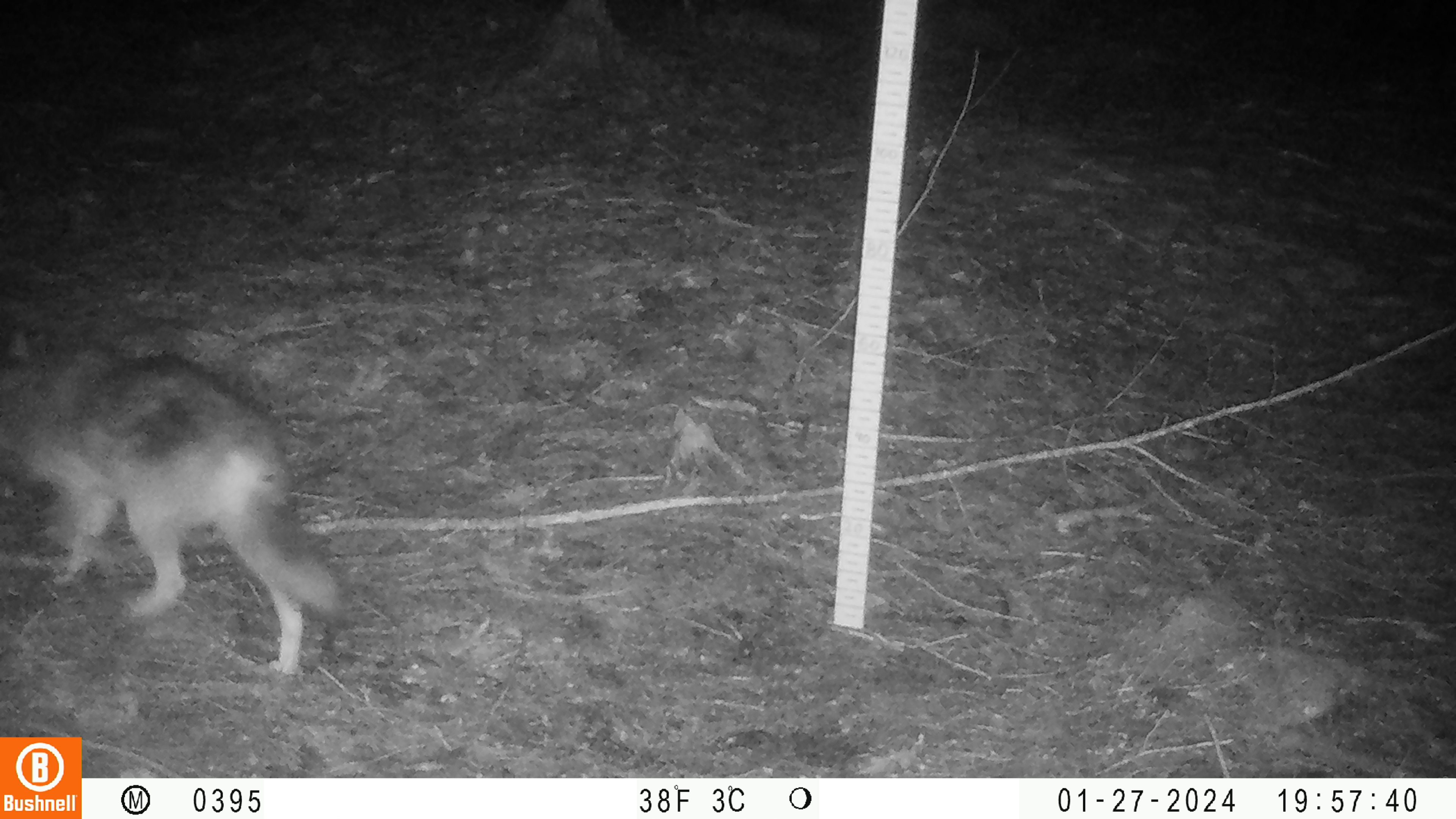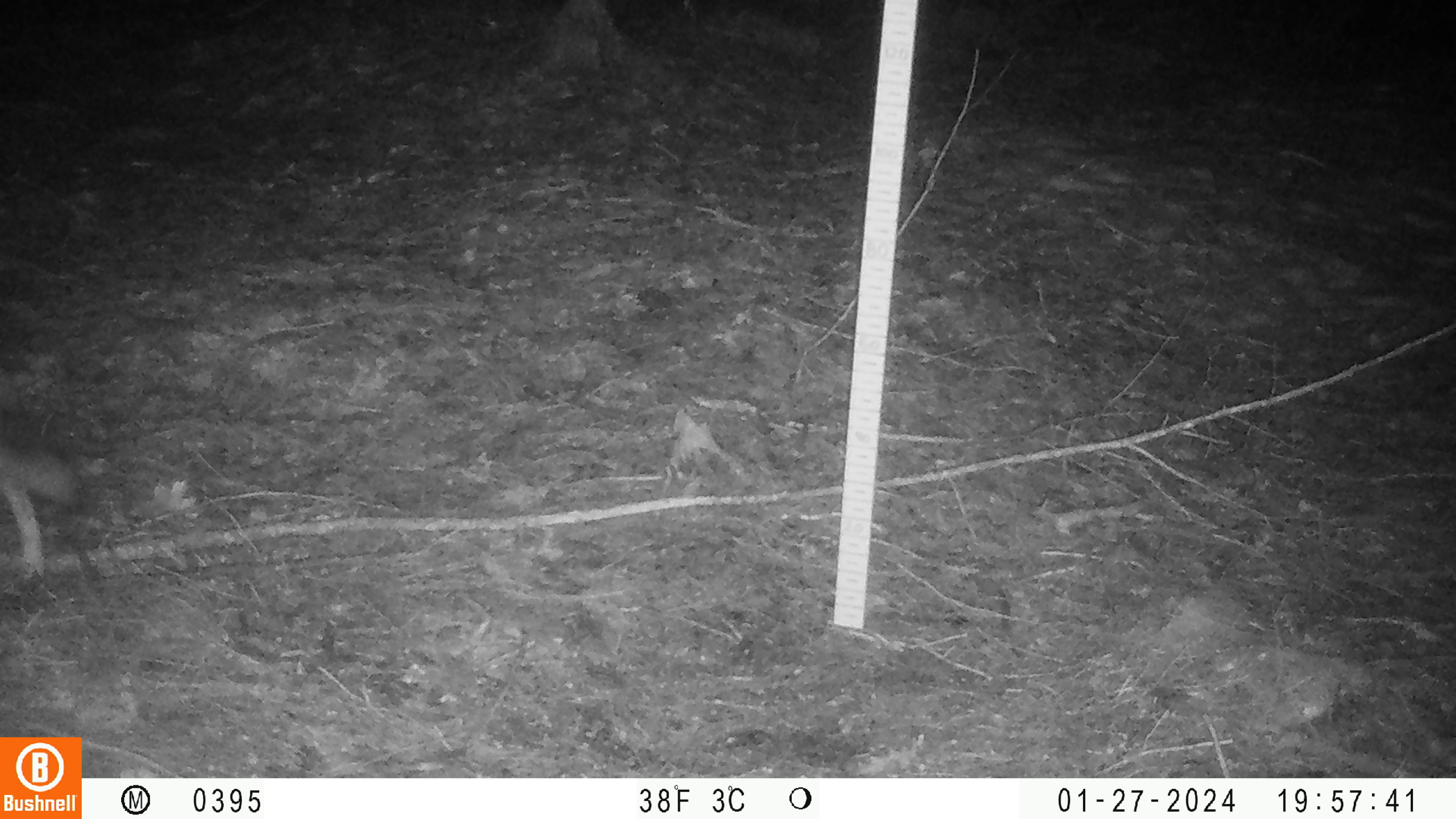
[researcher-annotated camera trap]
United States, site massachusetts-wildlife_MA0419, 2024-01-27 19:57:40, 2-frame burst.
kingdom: Animalia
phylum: Chordata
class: Mammalia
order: Carnivora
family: Canidae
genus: Canis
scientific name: Canis latrans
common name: coyote